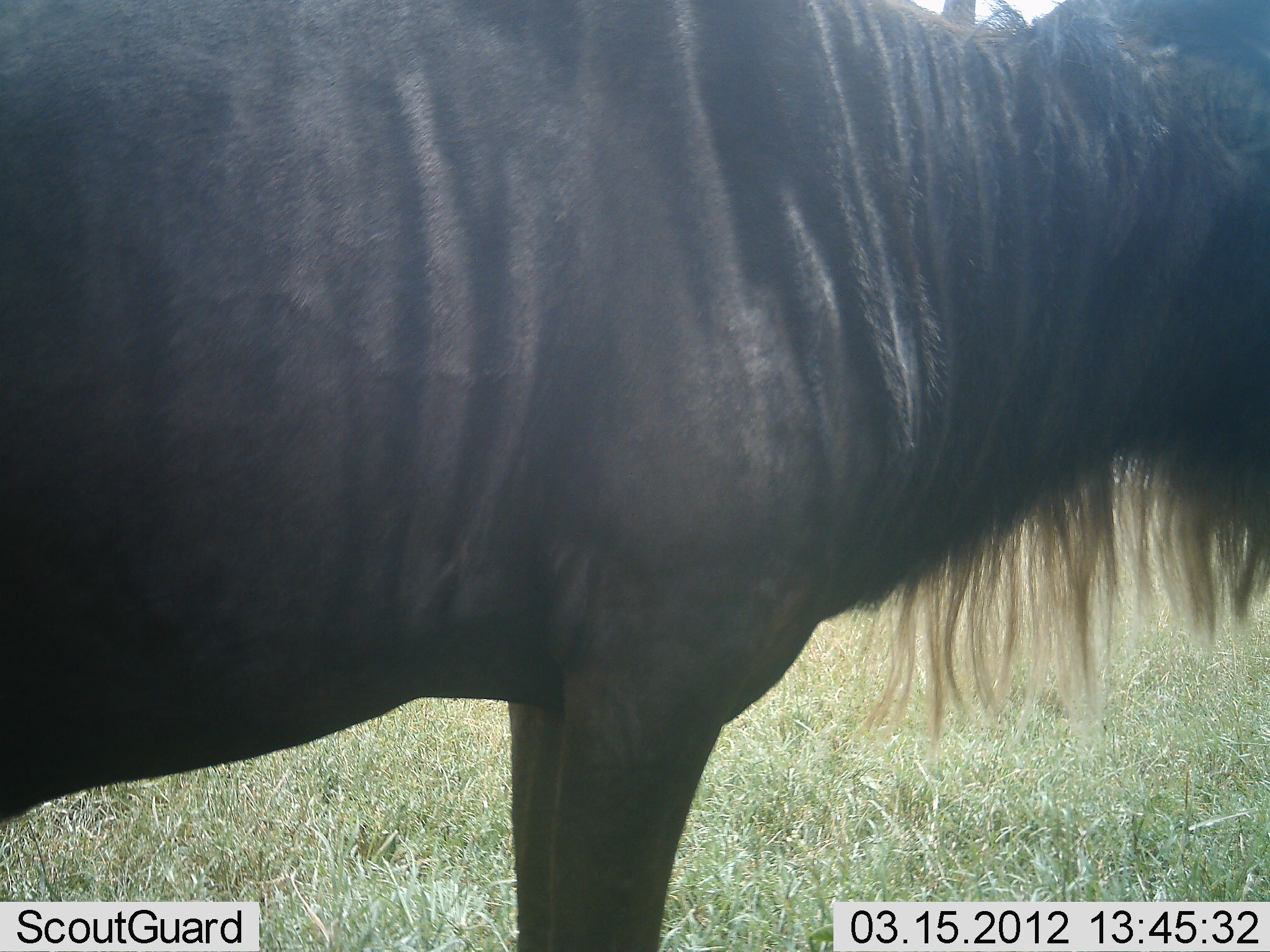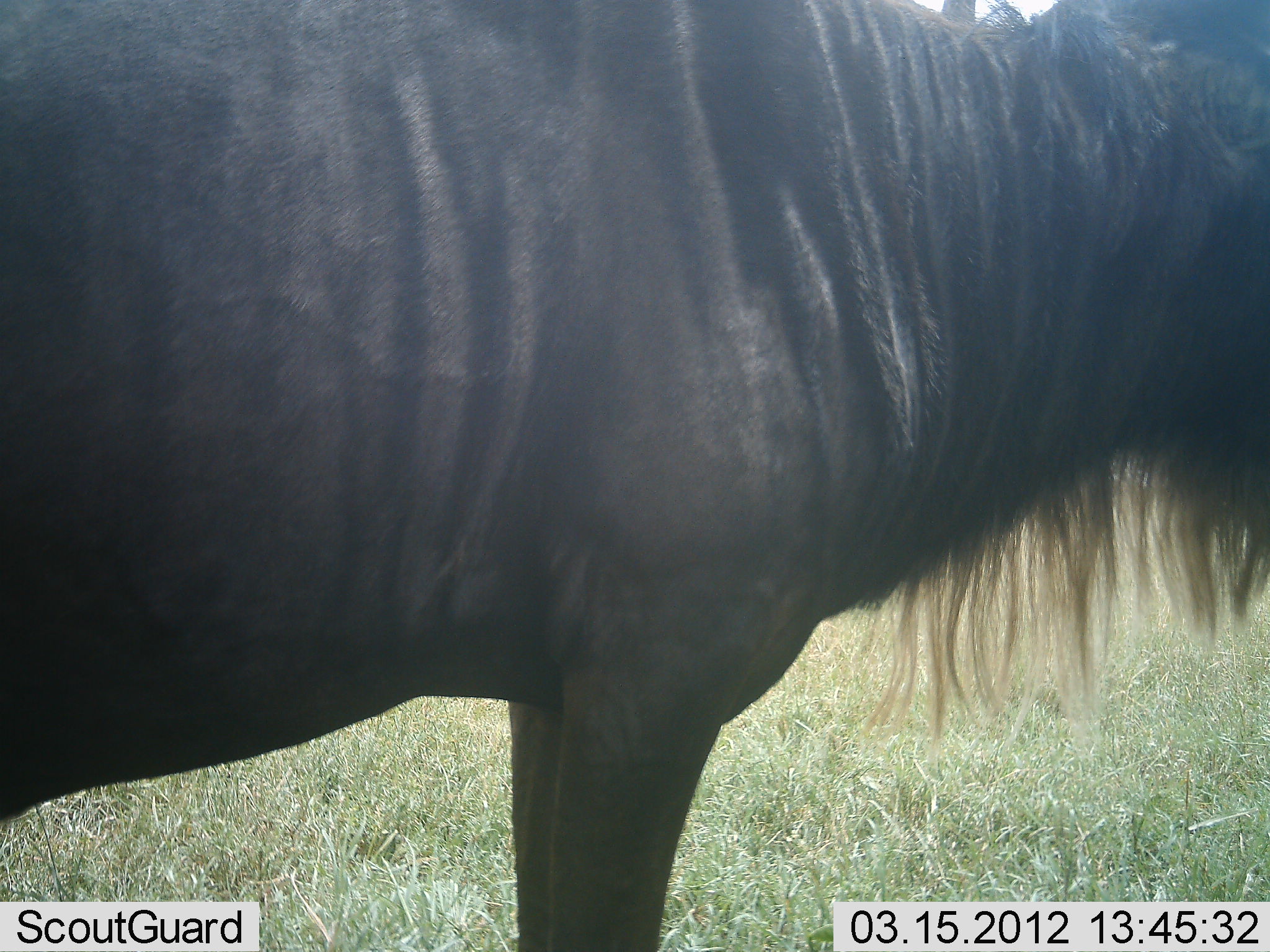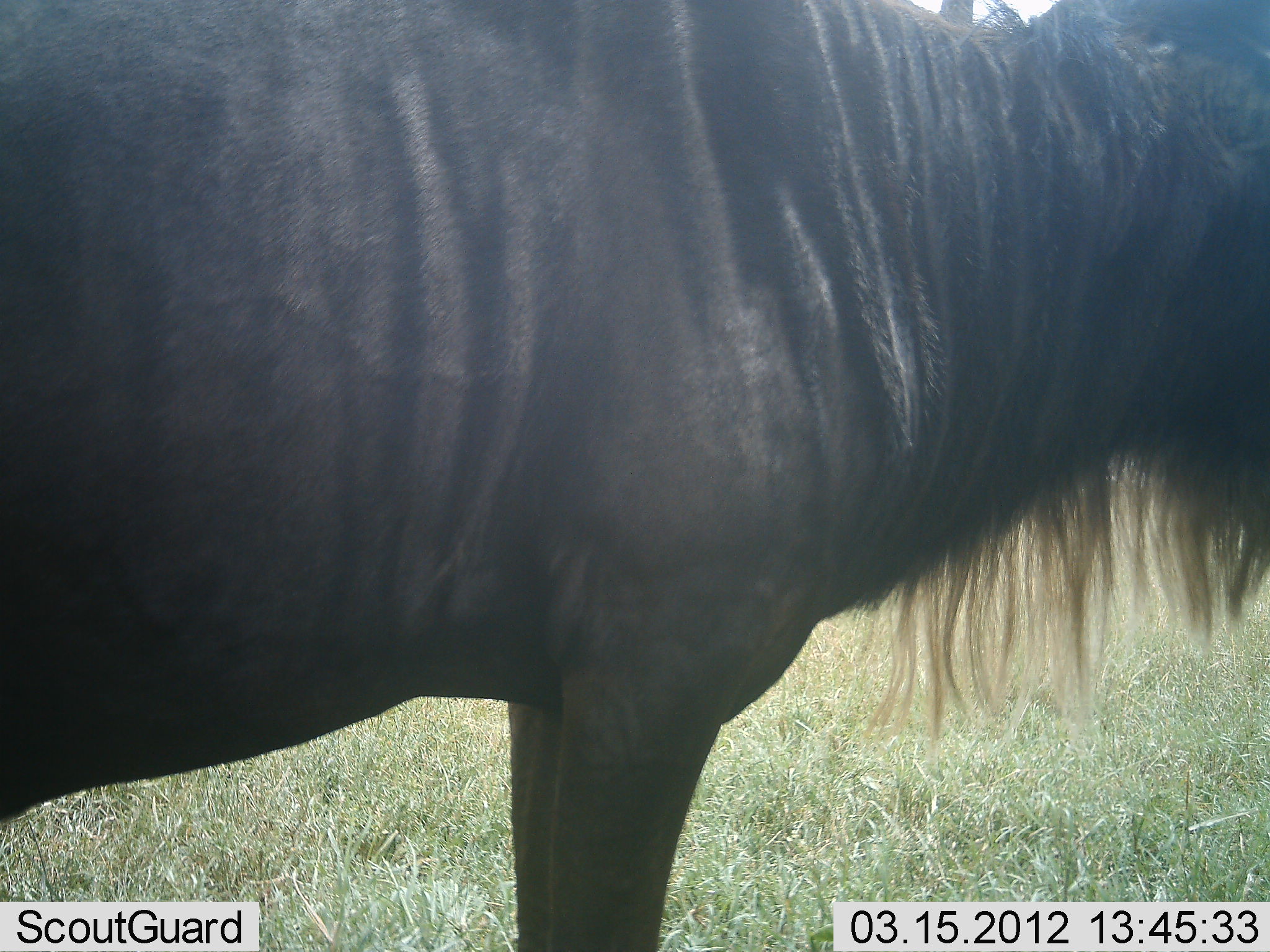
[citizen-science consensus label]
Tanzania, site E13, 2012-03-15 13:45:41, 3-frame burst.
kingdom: Animalia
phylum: Chordata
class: Mammalia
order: Artiodactyla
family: Bovidae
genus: Connochaetes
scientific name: Connochaetes taurinus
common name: blue wildebeest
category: wildebeest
Wildebeest (blue wildebeest) (Connochaetes taurinus), count 1. Behavior (volunteer vote fractions): standing 100%, resting 0%, moving 0%, interacting 0%. Young present (vote fraction): 0%. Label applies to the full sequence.